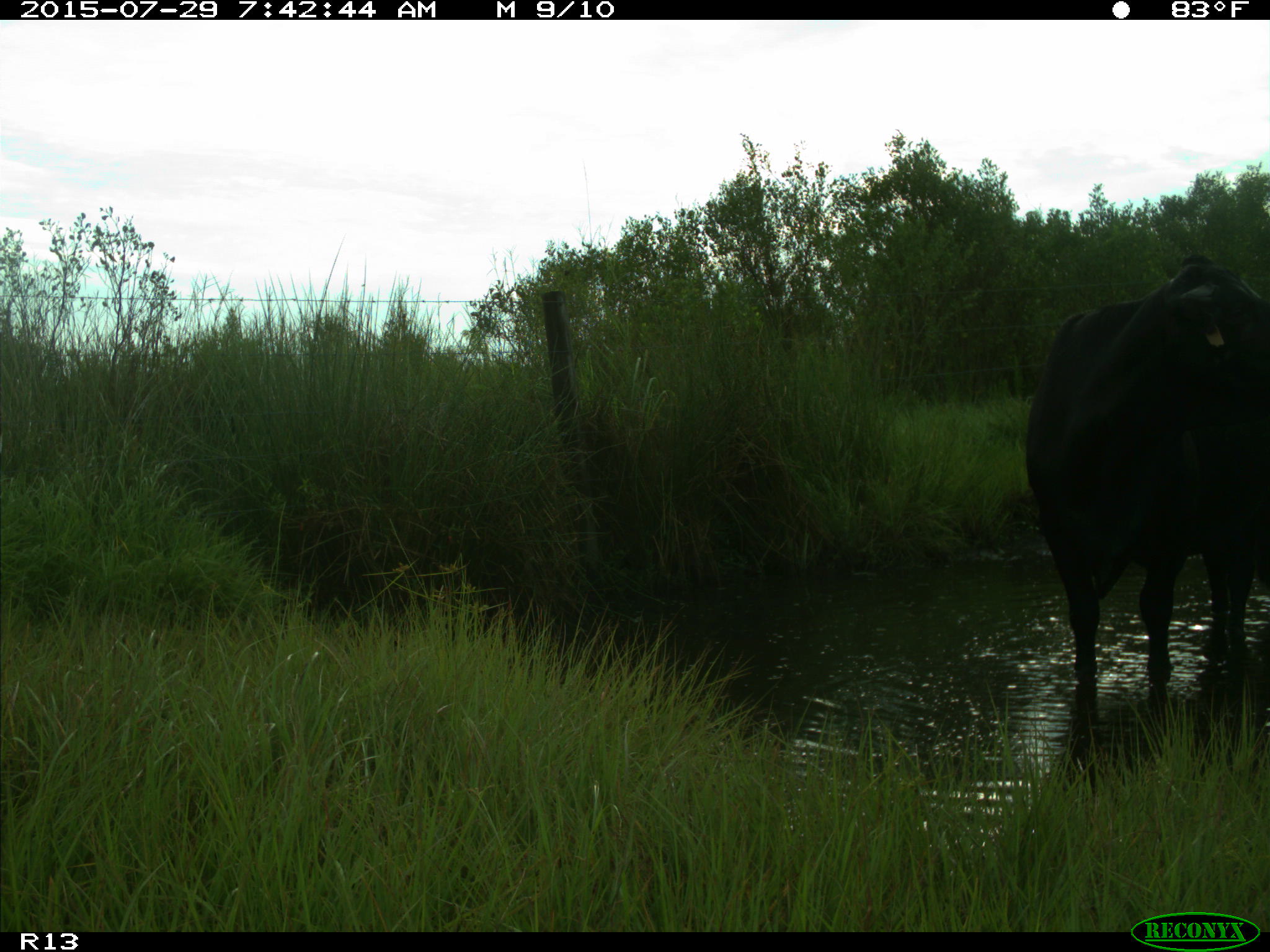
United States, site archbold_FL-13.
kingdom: Animalia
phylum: Chordata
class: Mammalia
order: Artiodactyla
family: Bovidae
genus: Bos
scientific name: Bos taurus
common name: domestic cow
Bos taurus (domestic cow).